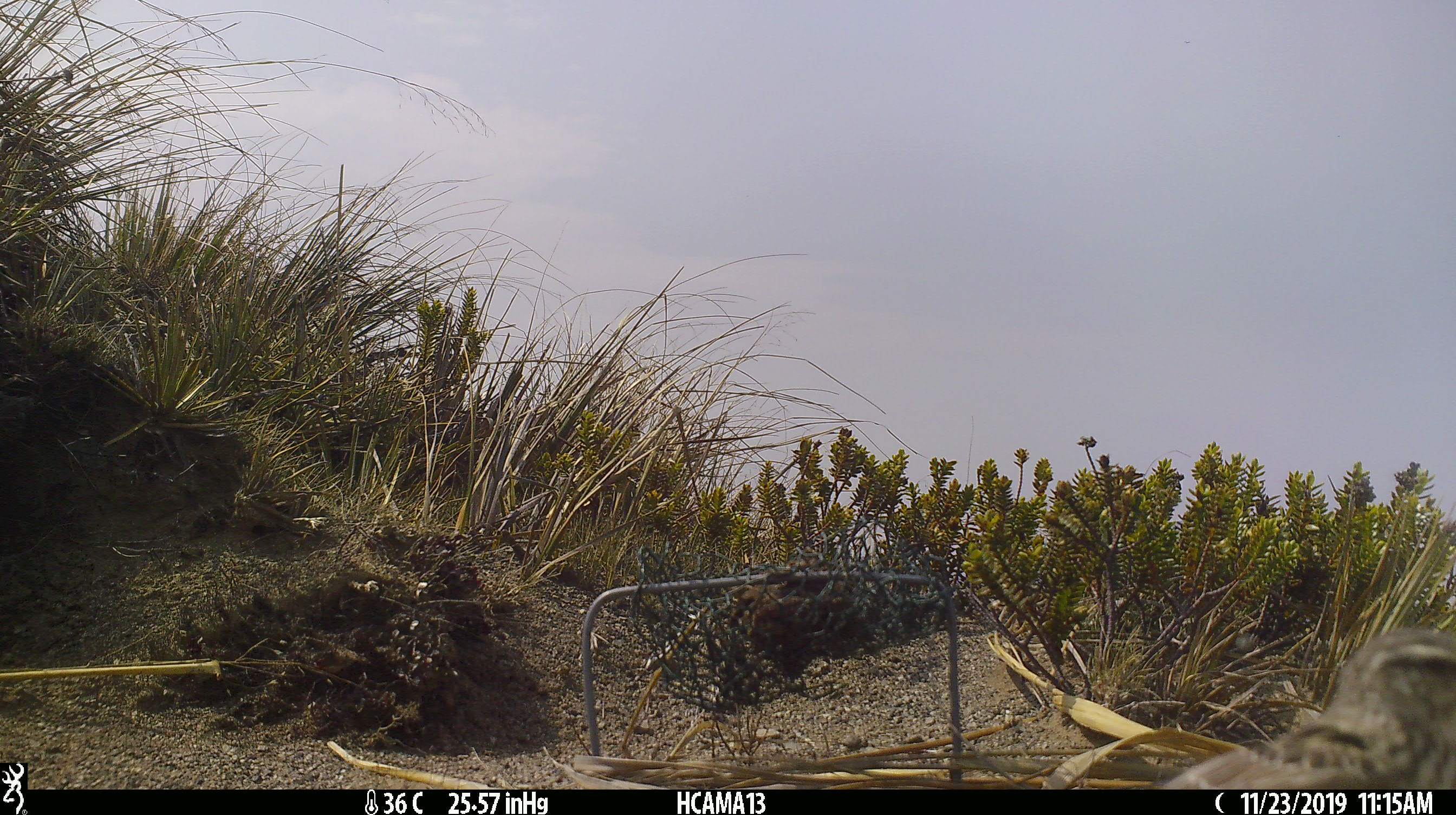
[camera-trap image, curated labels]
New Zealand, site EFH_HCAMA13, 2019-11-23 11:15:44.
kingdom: Animalia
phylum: Chordata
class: Aves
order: Passeriformes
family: Motacillidae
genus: Anthus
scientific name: Anthus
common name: pipit